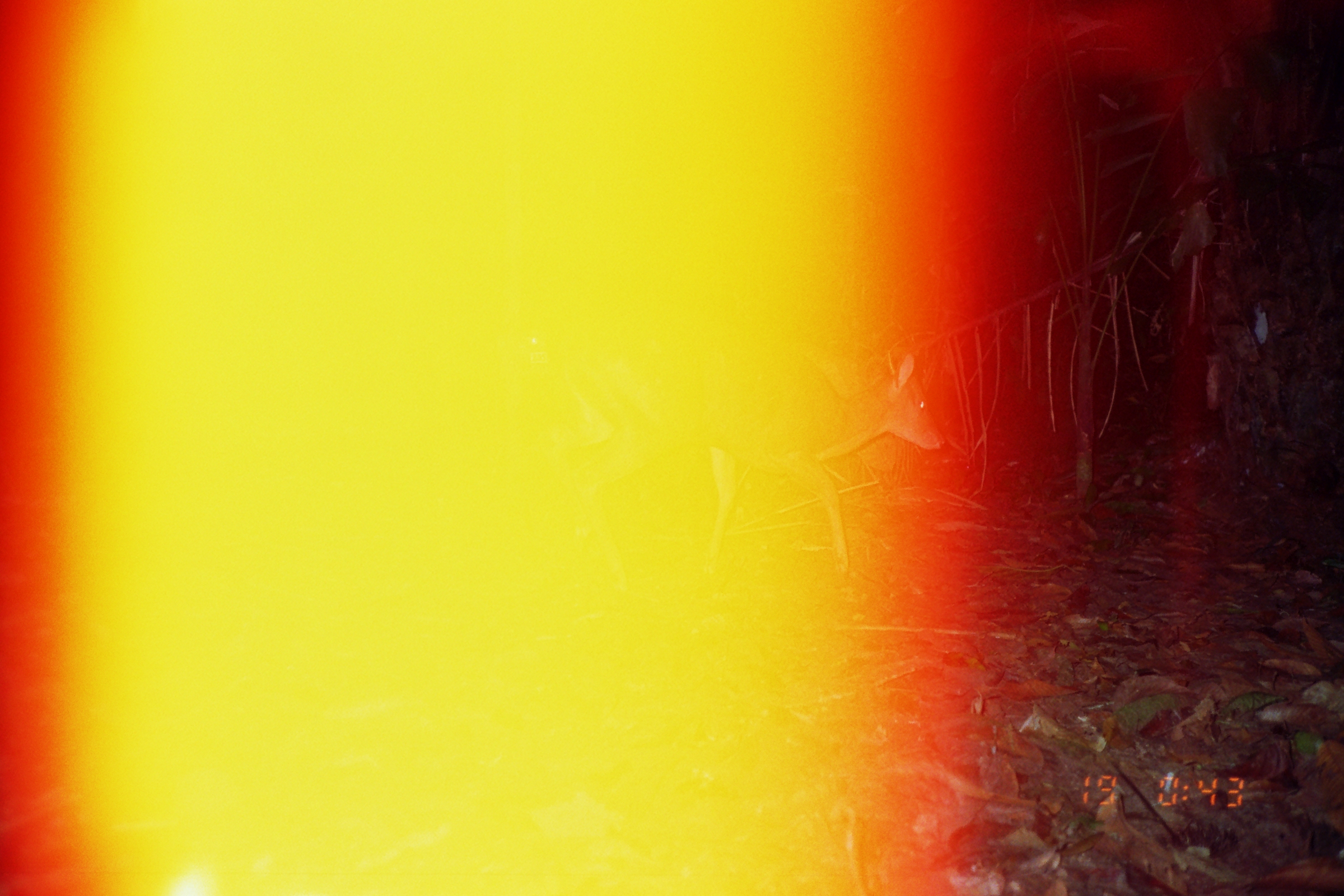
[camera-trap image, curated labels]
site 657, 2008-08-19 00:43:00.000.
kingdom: Animalia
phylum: Chordata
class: Mammalia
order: Artiodactyla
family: Cervidae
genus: Mazama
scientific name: Mazama americana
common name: red brocket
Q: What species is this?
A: Mazama americana (red brocket).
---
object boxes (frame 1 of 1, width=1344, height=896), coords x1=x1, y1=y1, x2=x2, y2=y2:
mazama americana: x1=520, y1=310, x2=946, y2=572